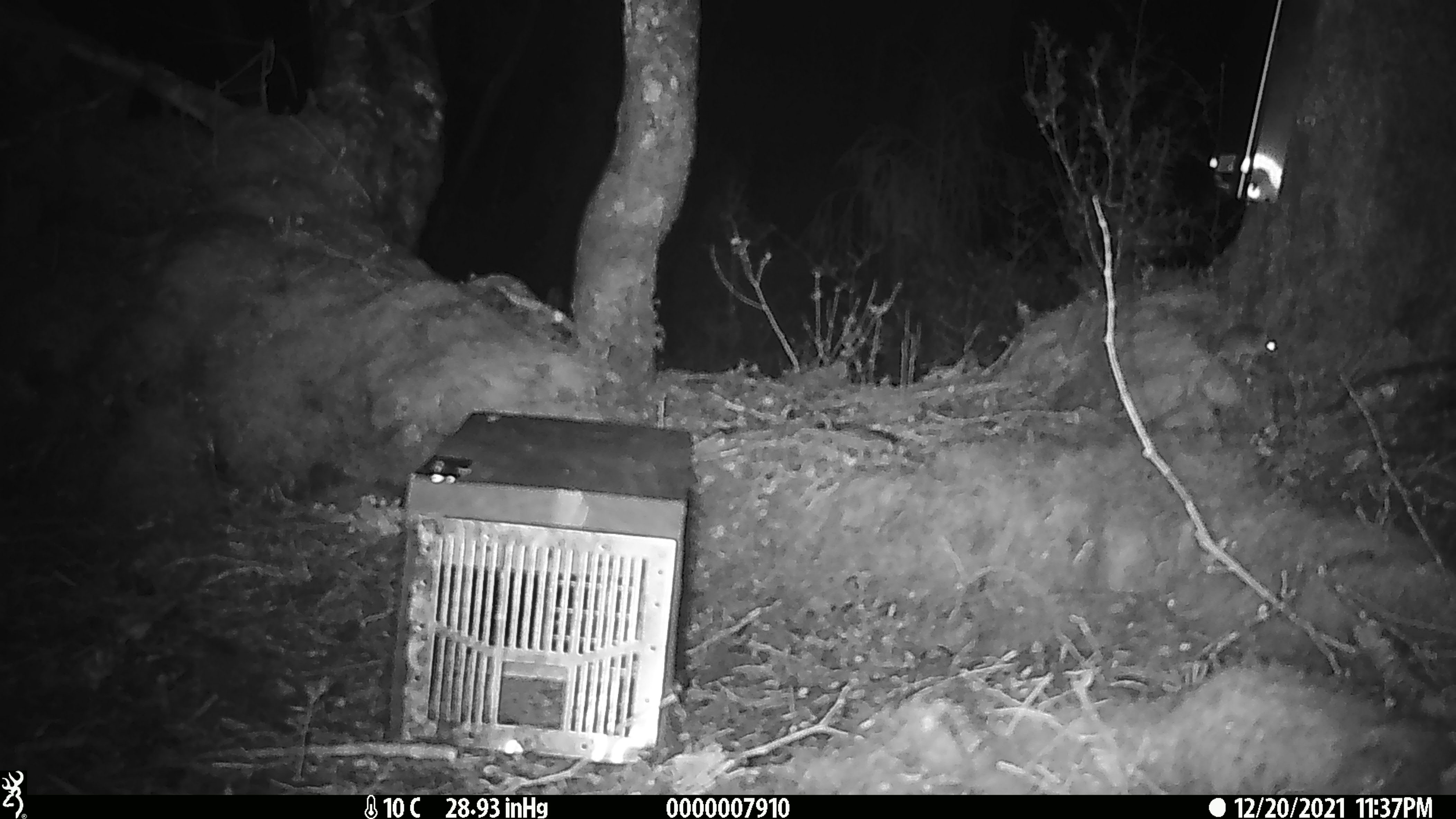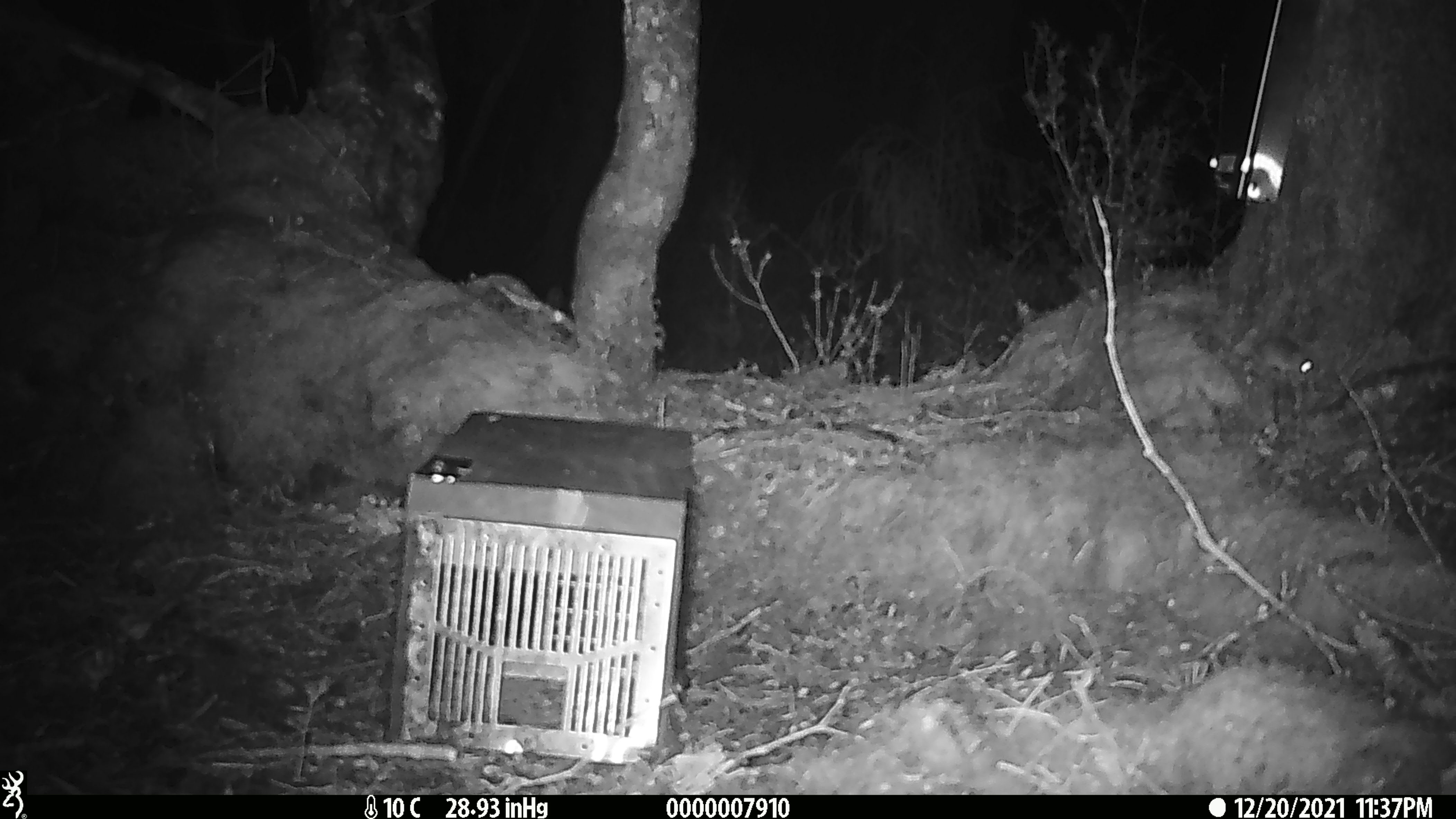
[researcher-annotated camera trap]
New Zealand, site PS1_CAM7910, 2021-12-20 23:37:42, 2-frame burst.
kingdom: Animalia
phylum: Chordata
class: Mammalia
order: Rodentia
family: Muridae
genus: Mus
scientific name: Mus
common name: mouse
Mouse (Mus).